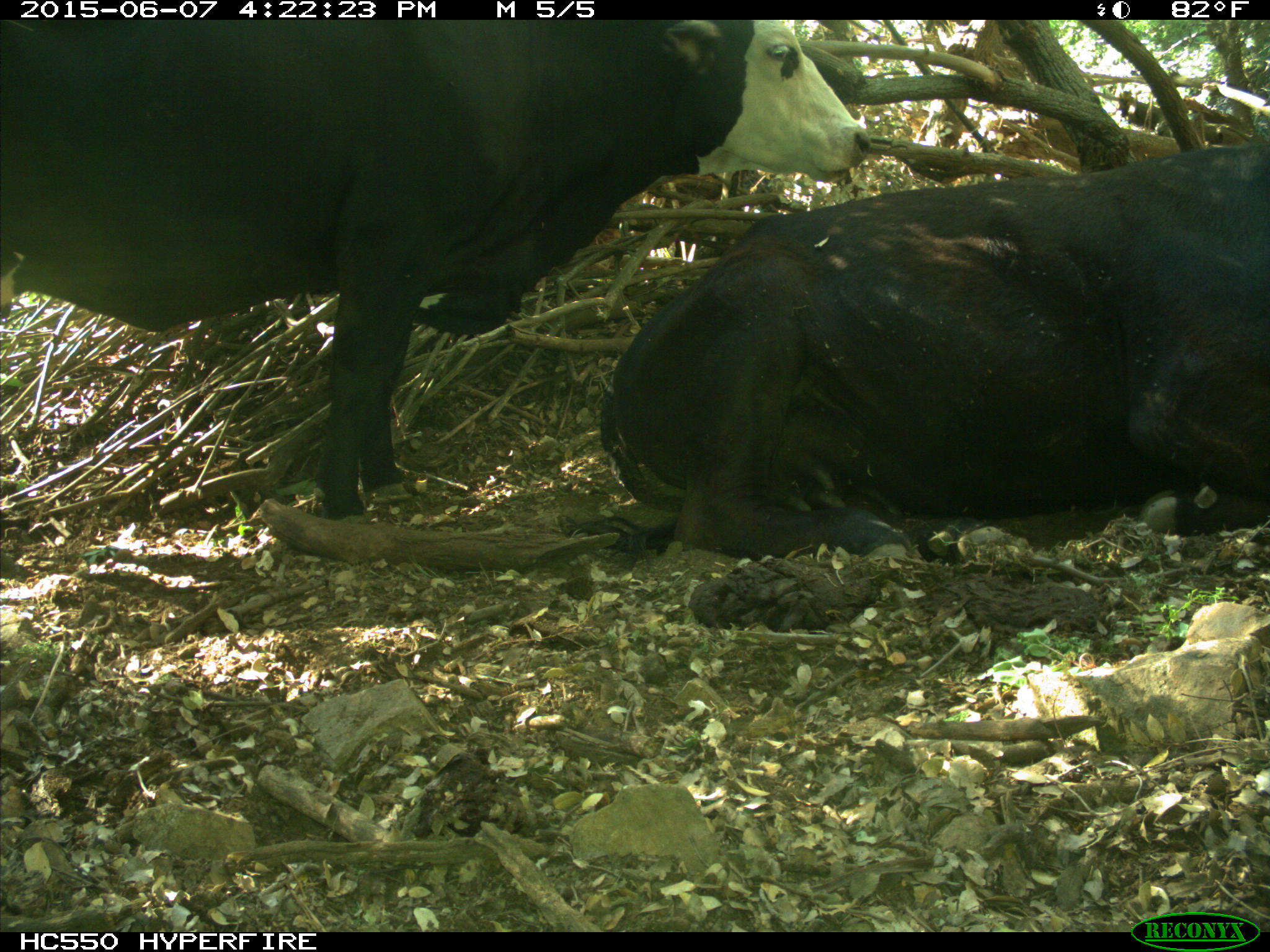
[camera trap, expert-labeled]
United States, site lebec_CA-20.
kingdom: Animalia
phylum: Chordata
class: Mammalia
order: Artiodactyla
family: Bovidae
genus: Bos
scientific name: Bos taurus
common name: domestic cow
Bos taurus (domestic cow).